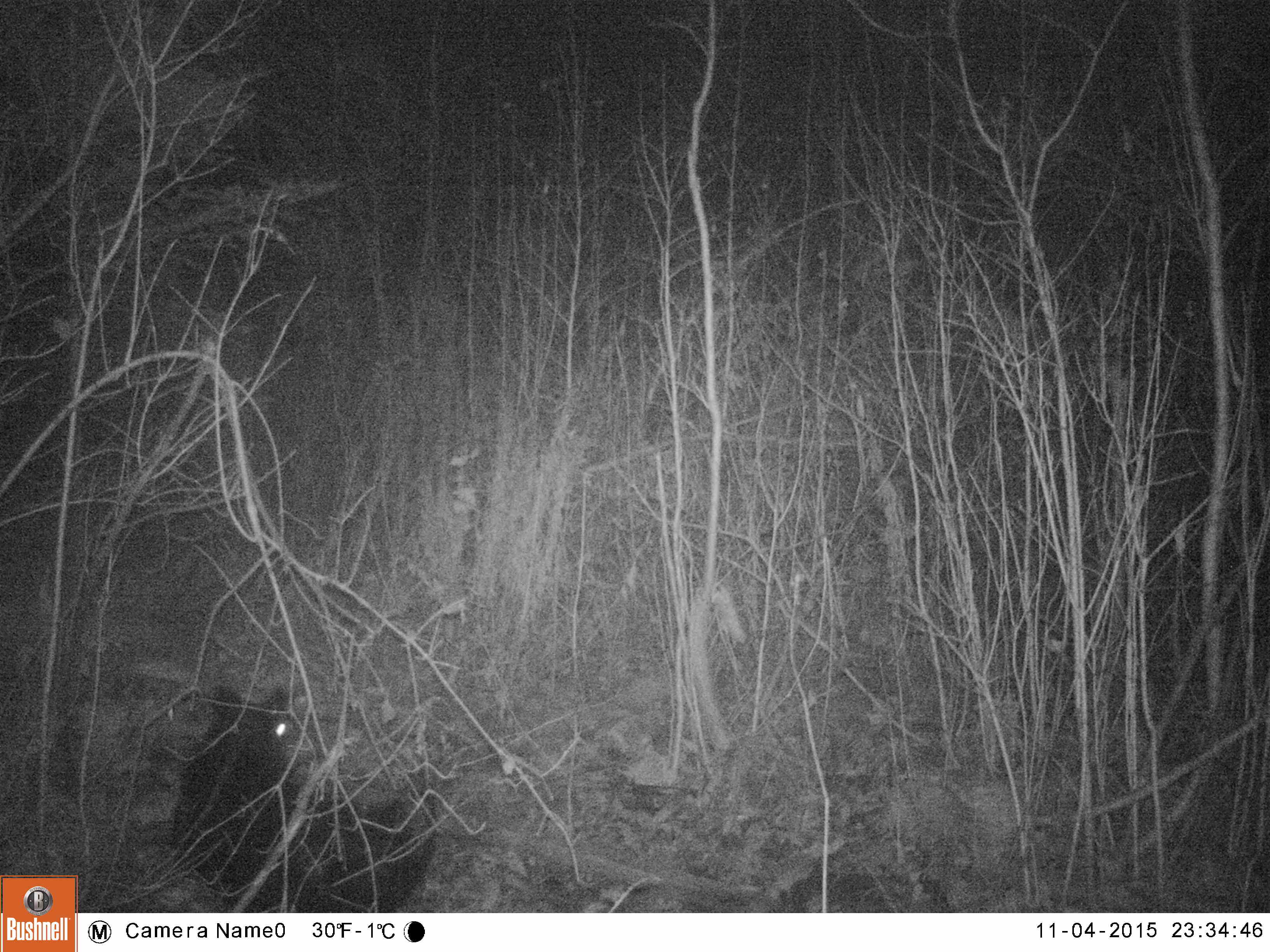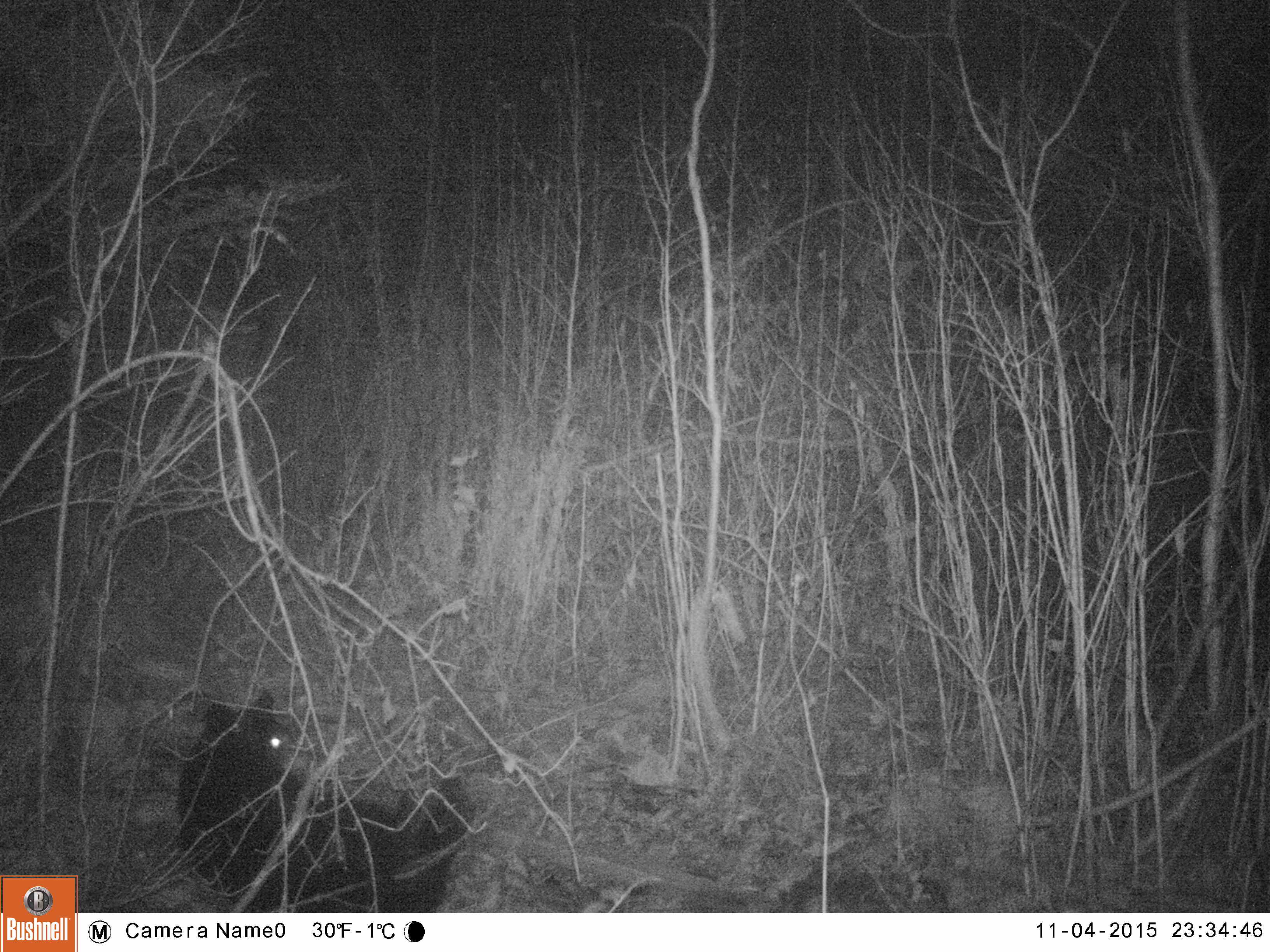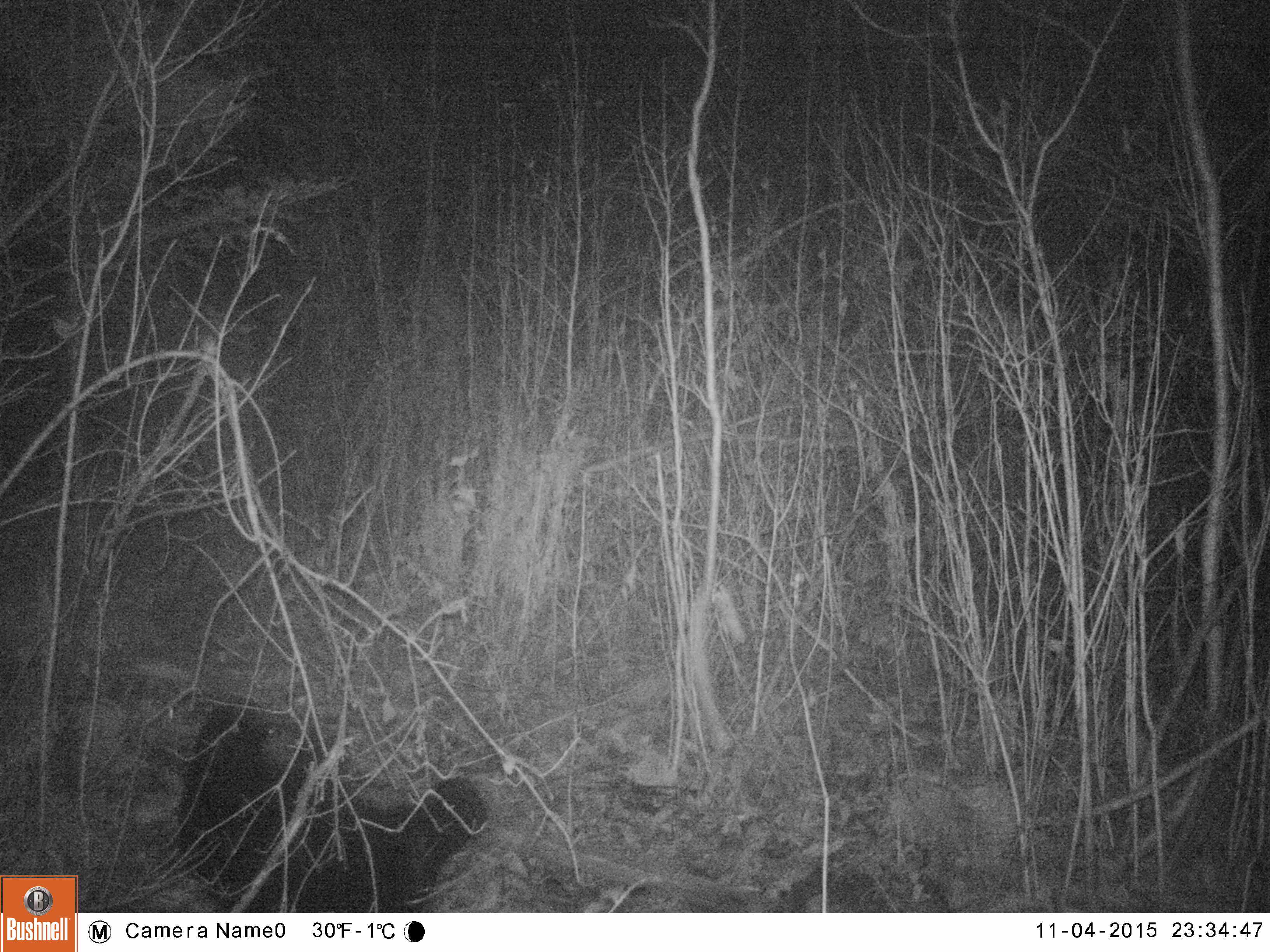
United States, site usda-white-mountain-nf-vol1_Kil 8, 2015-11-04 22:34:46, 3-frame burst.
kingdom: Animalia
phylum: Chordata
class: Mammalia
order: Carnivora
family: Ursidae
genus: Ursus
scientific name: Ursus americanus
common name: black bear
Black bear (Ursus americanus).